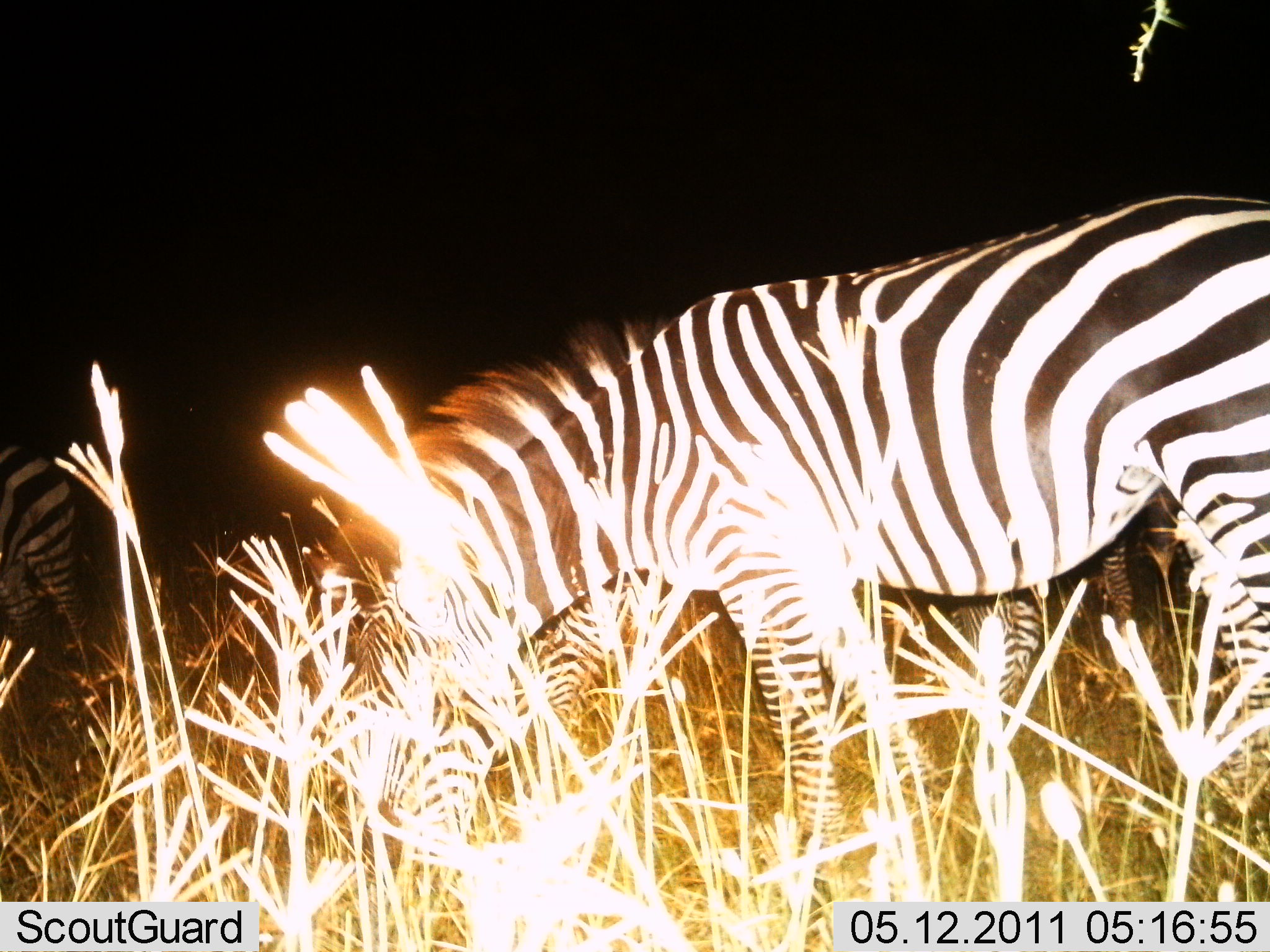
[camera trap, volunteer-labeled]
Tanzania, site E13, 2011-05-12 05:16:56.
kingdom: Animalia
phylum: Chordata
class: Mammalia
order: Perissodactyla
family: Equidae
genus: Equus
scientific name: Equus quagga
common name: plains zebra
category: zebra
Zebra (plains zebra) (Equus quagga), count 3. Behavior (volunteer vote fractions): standing 70%, resting 0%, moving 10%, interacting 0%. Young present (vote fraction): 0%. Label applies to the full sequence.